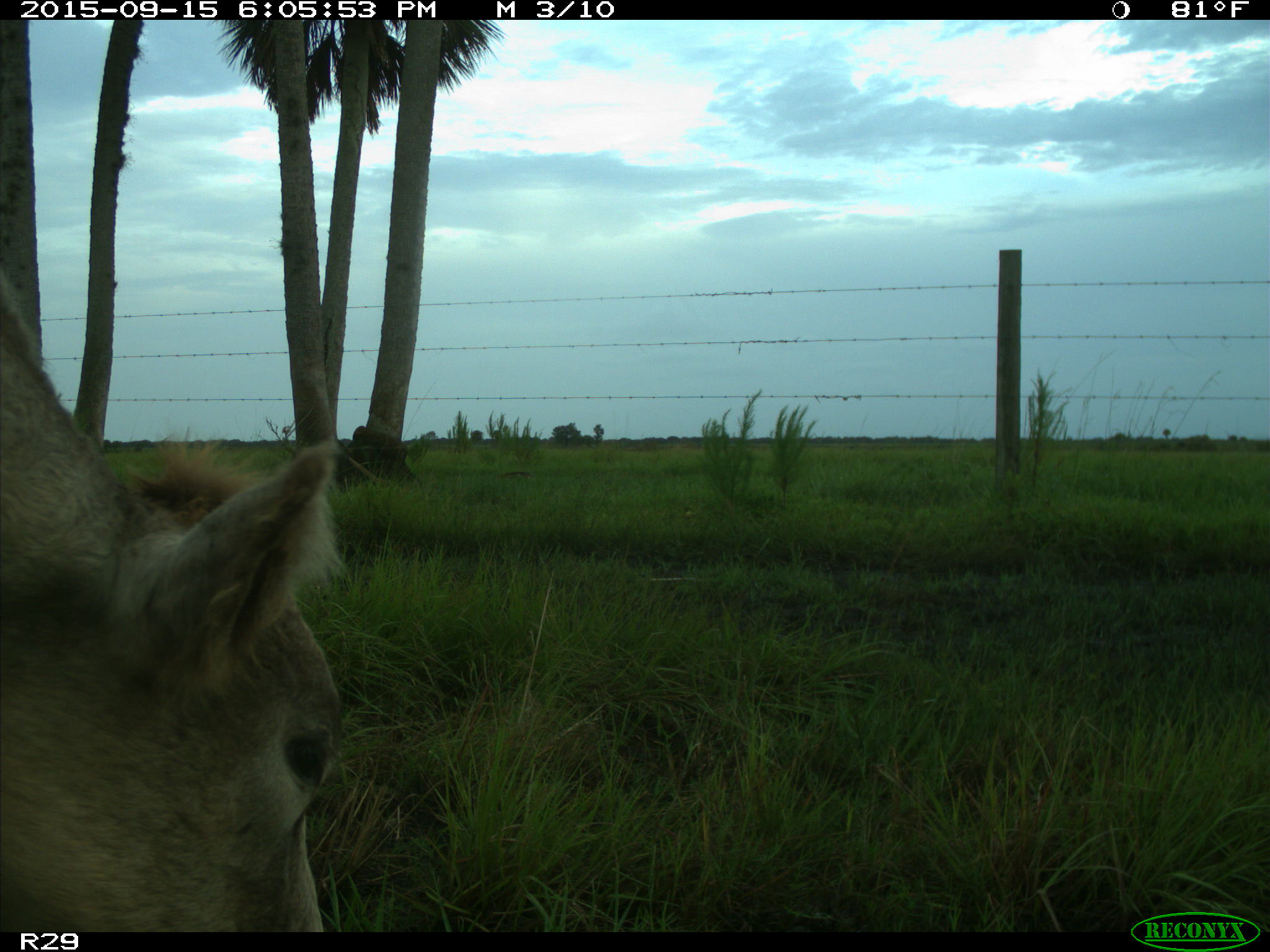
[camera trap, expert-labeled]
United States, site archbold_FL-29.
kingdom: Animalia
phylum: Chordata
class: Mammalia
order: Artiodactyla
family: Bovidae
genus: Bos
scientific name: Bos taurus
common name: domestic cow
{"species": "Bos taurus (domestic cow)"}